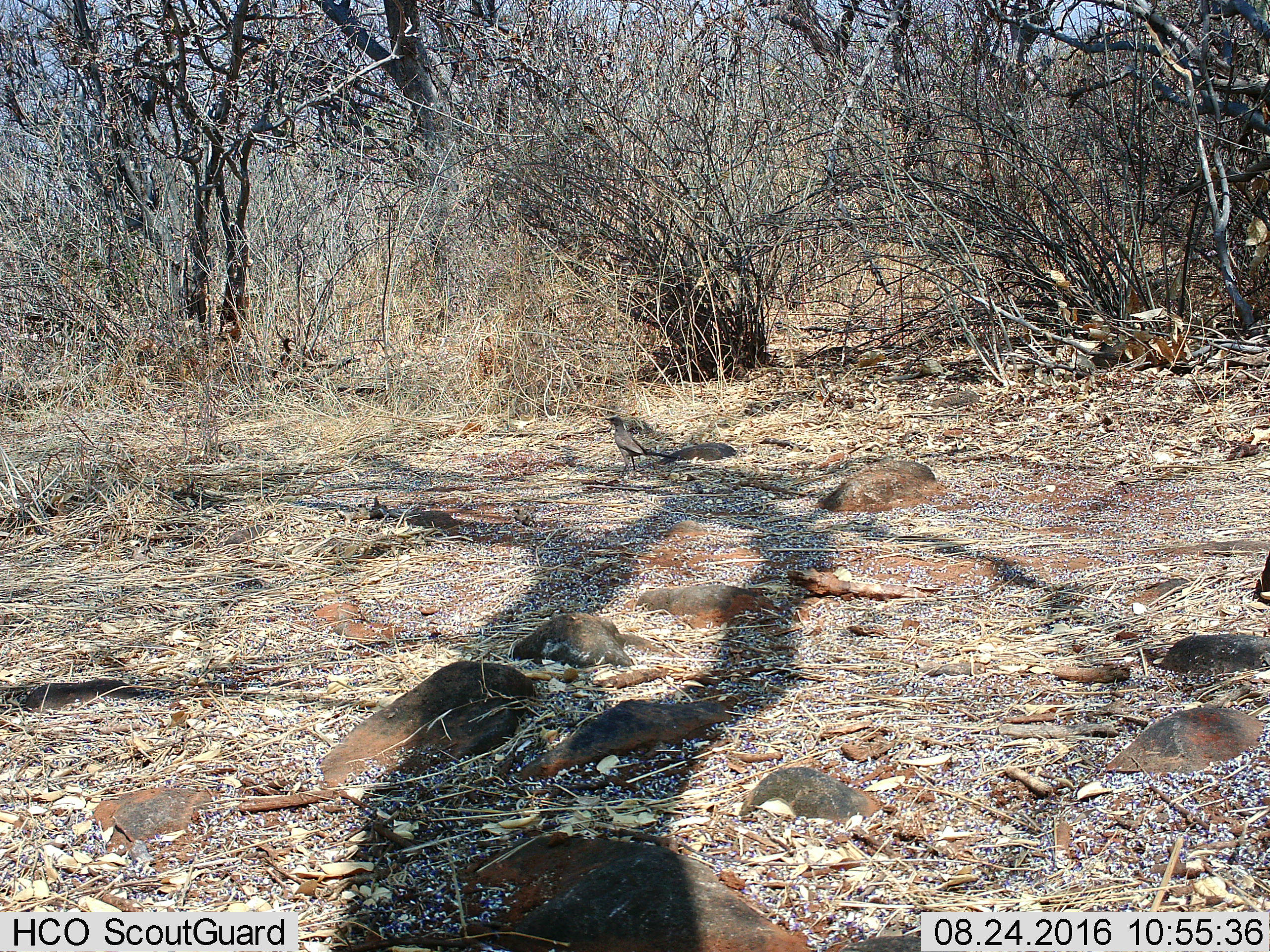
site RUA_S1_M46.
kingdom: Animalia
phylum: Chordata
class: Aves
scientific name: Aves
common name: bird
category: birdother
Birdother (bird) (Aves), count 1. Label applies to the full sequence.